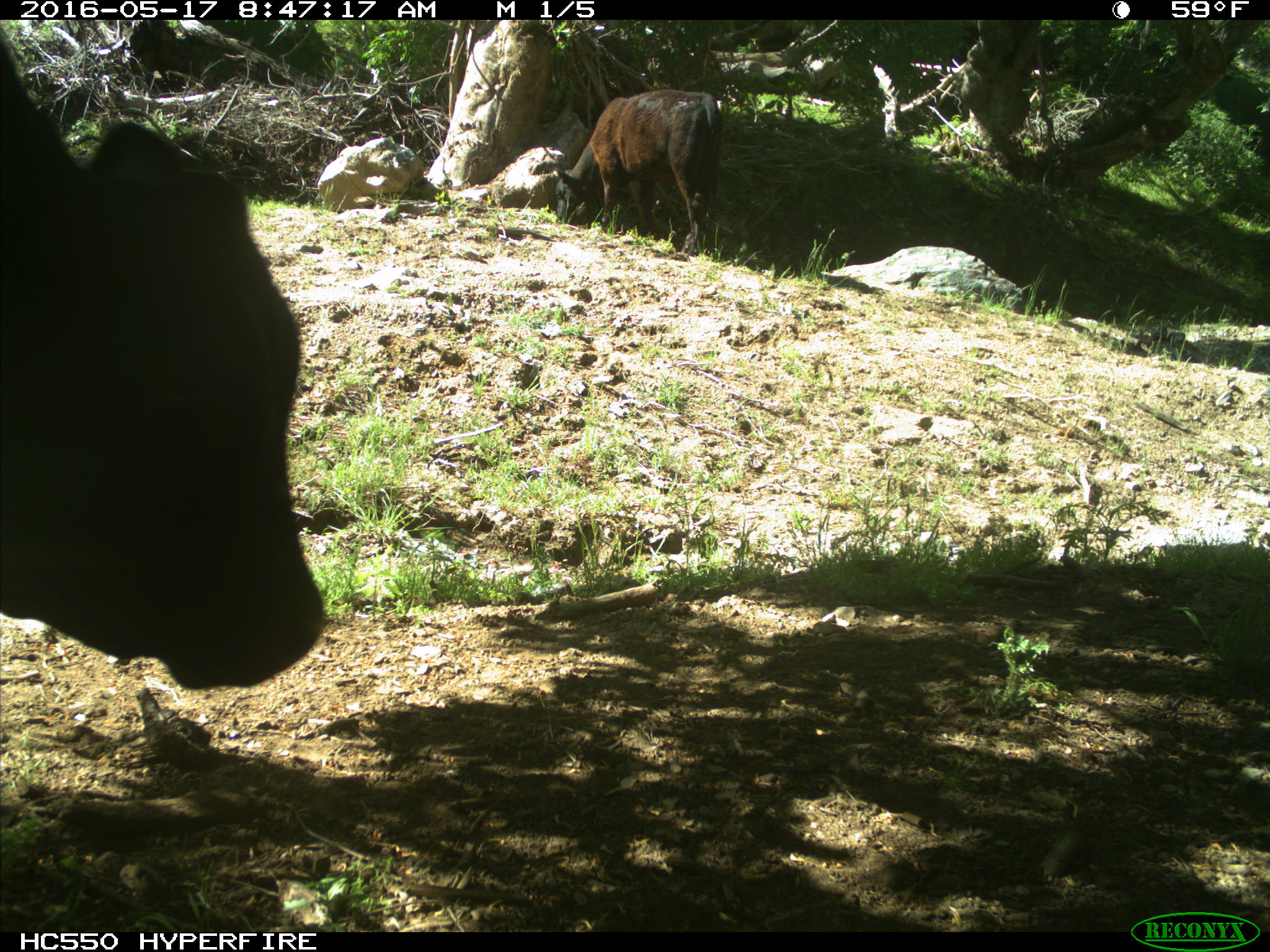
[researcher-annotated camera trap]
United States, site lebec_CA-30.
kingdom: Animalia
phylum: Chordata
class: Mammalia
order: Artiodactyla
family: Bovidae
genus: Bos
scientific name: Bos taurus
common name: domestic cow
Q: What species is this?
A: Bos taurus (domestic cow).